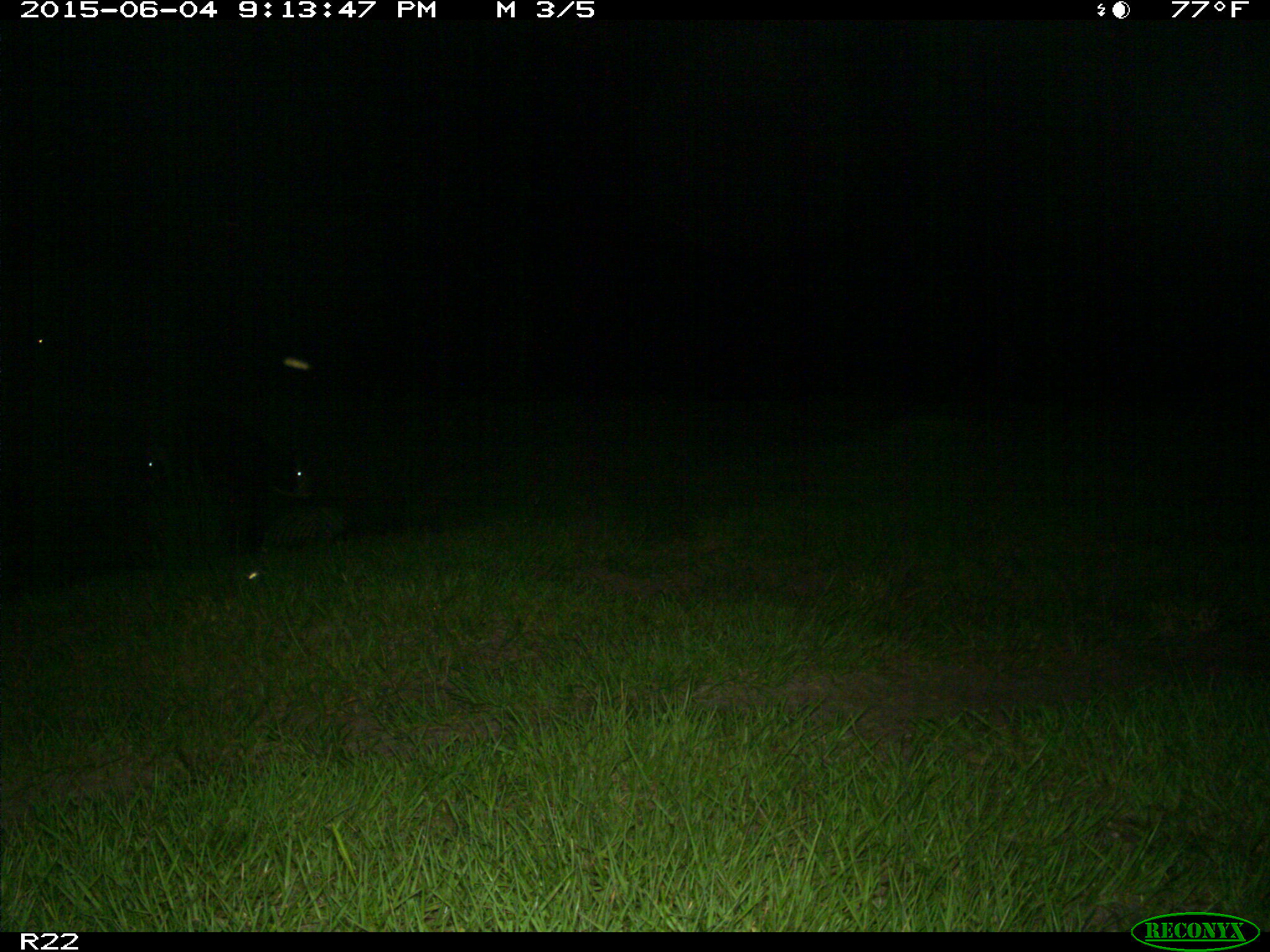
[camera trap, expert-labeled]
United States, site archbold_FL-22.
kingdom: Animalia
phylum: Chordata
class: Mammalia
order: Artiodactyla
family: Bovidae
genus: Bos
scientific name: Bos taurus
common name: domestic cow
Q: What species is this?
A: Bos taurus (domestic cow).